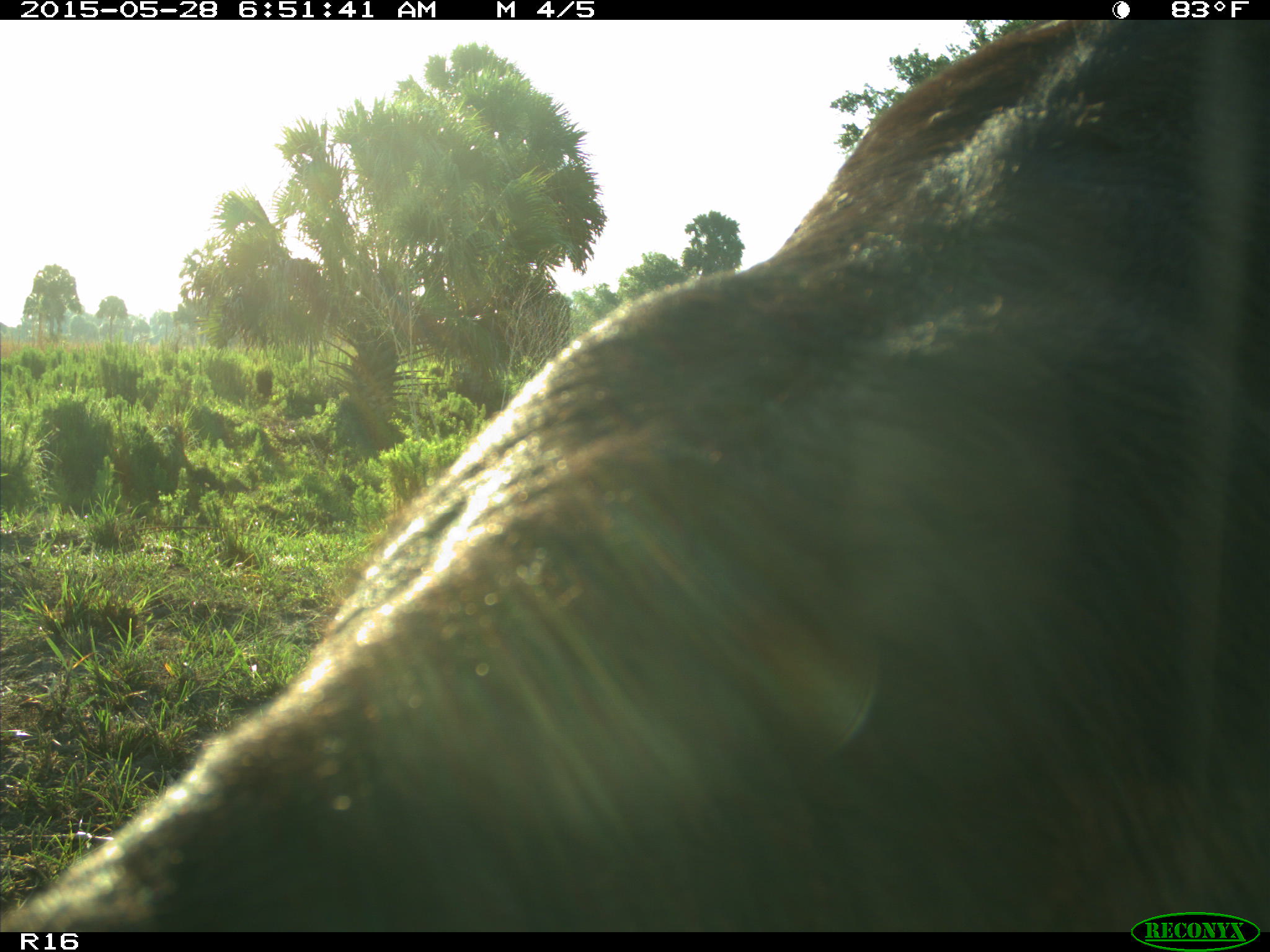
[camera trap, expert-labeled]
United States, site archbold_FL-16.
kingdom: Animalia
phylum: Chordata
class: Mammalia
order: Artiodactyla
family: Bovidae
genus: Bos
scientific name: Bos taurus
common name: domestic cow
Bos taurus (domestic cow).